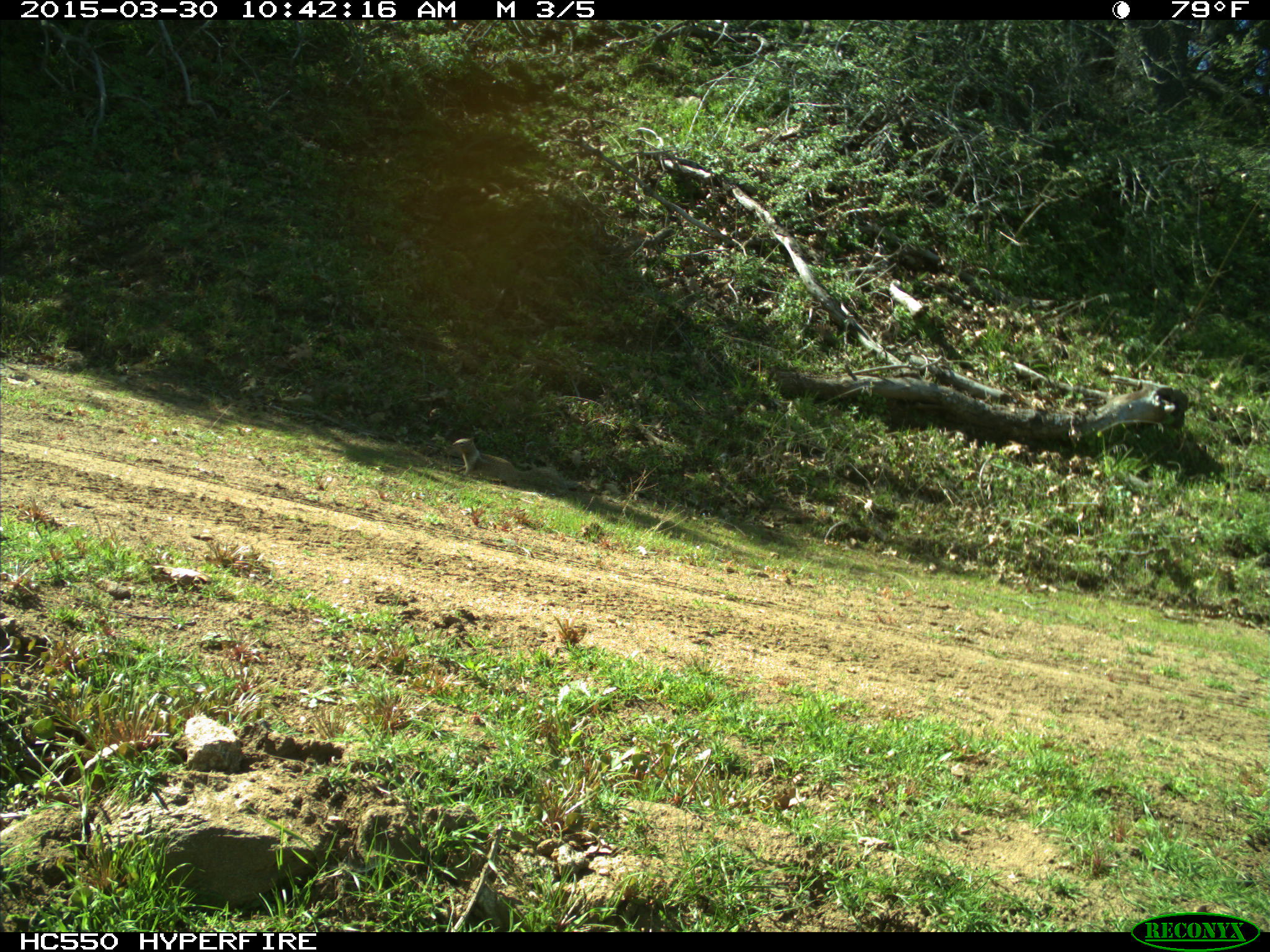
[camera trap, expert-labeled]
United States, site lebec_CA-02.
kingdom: Animalia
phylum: Chordata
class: Mammalia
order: Rodentia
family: Sciuridae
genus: Otospermophilus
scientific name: Otospermophilus beecheyi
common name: california ground squirrel